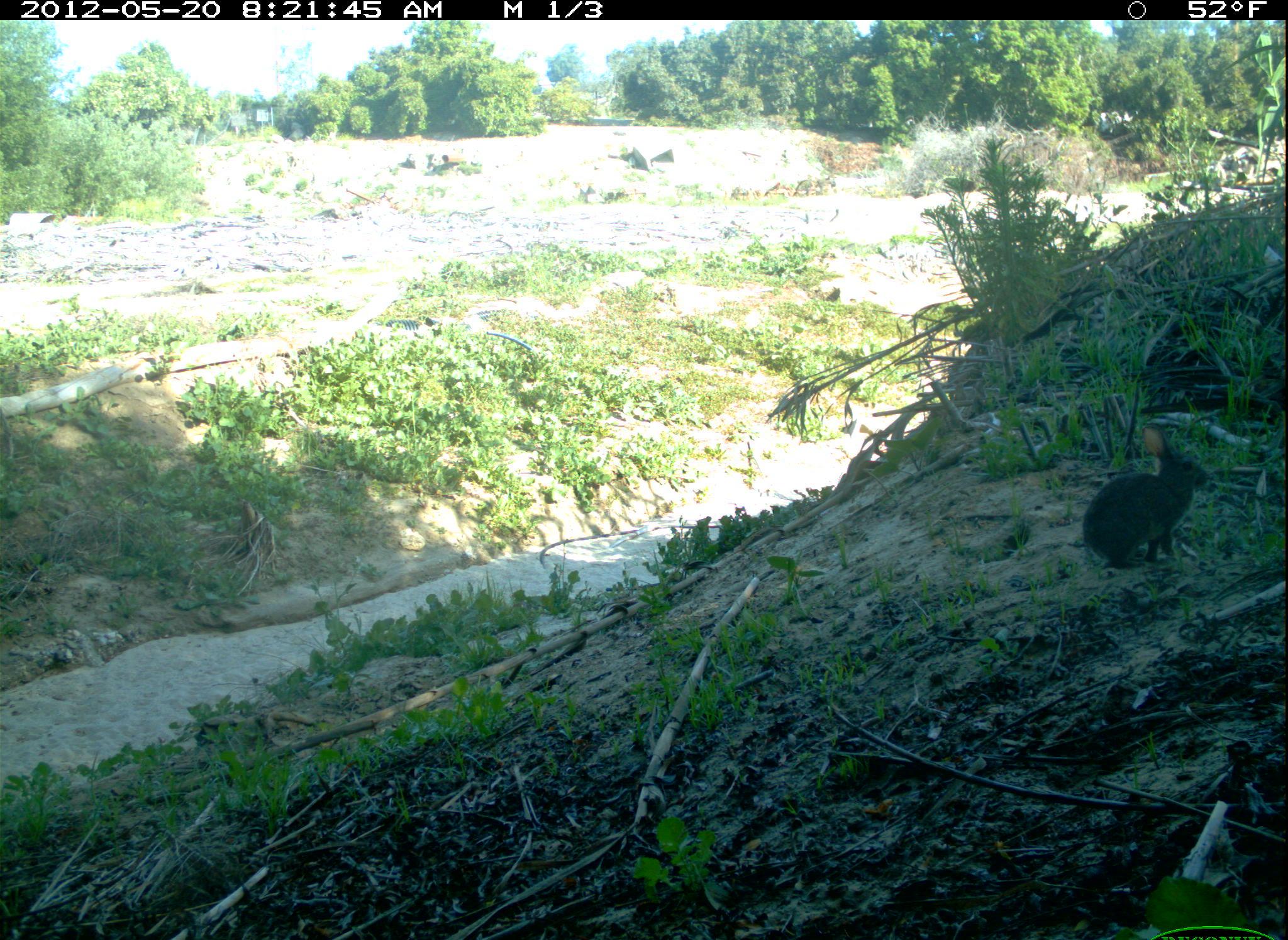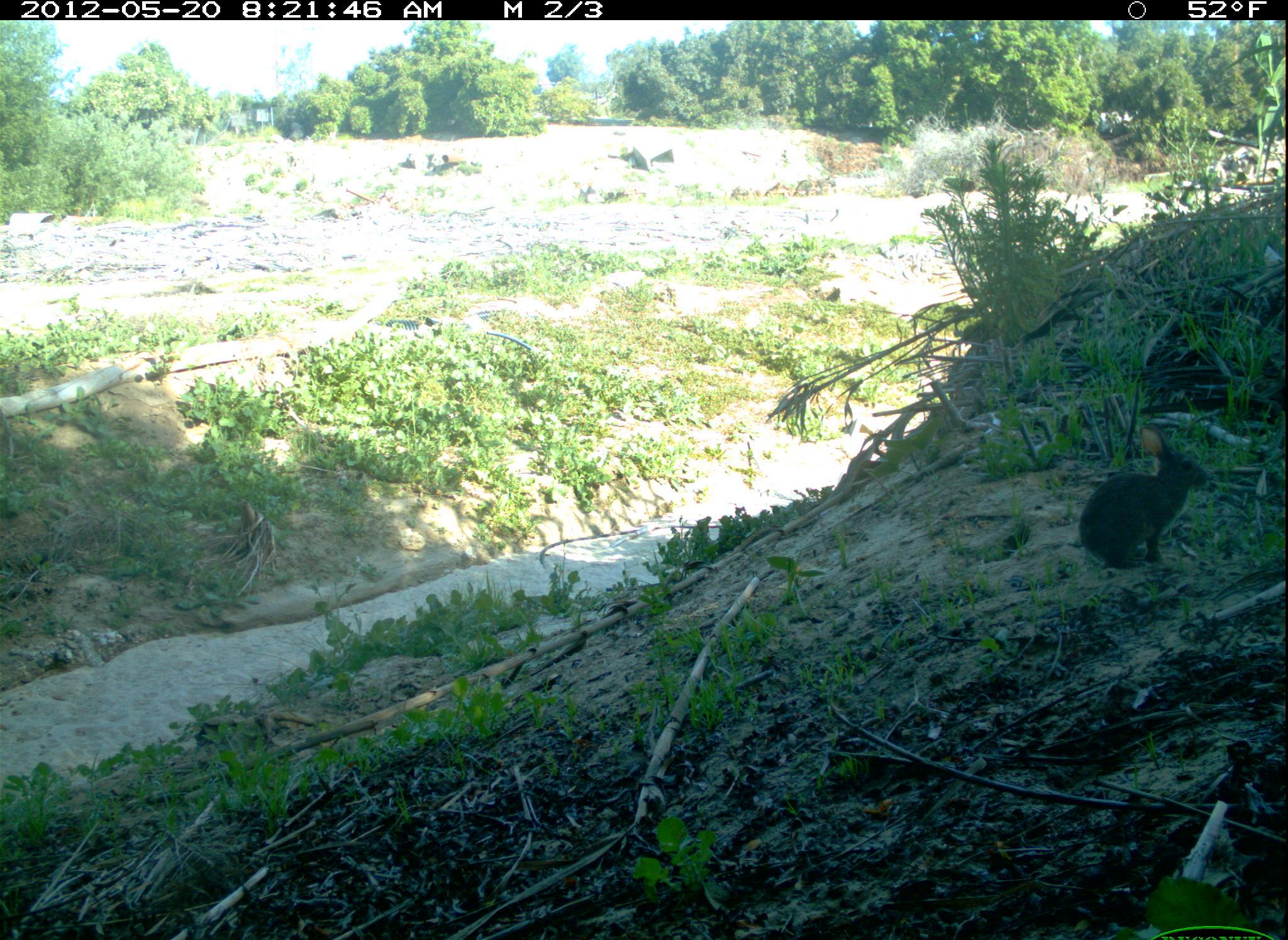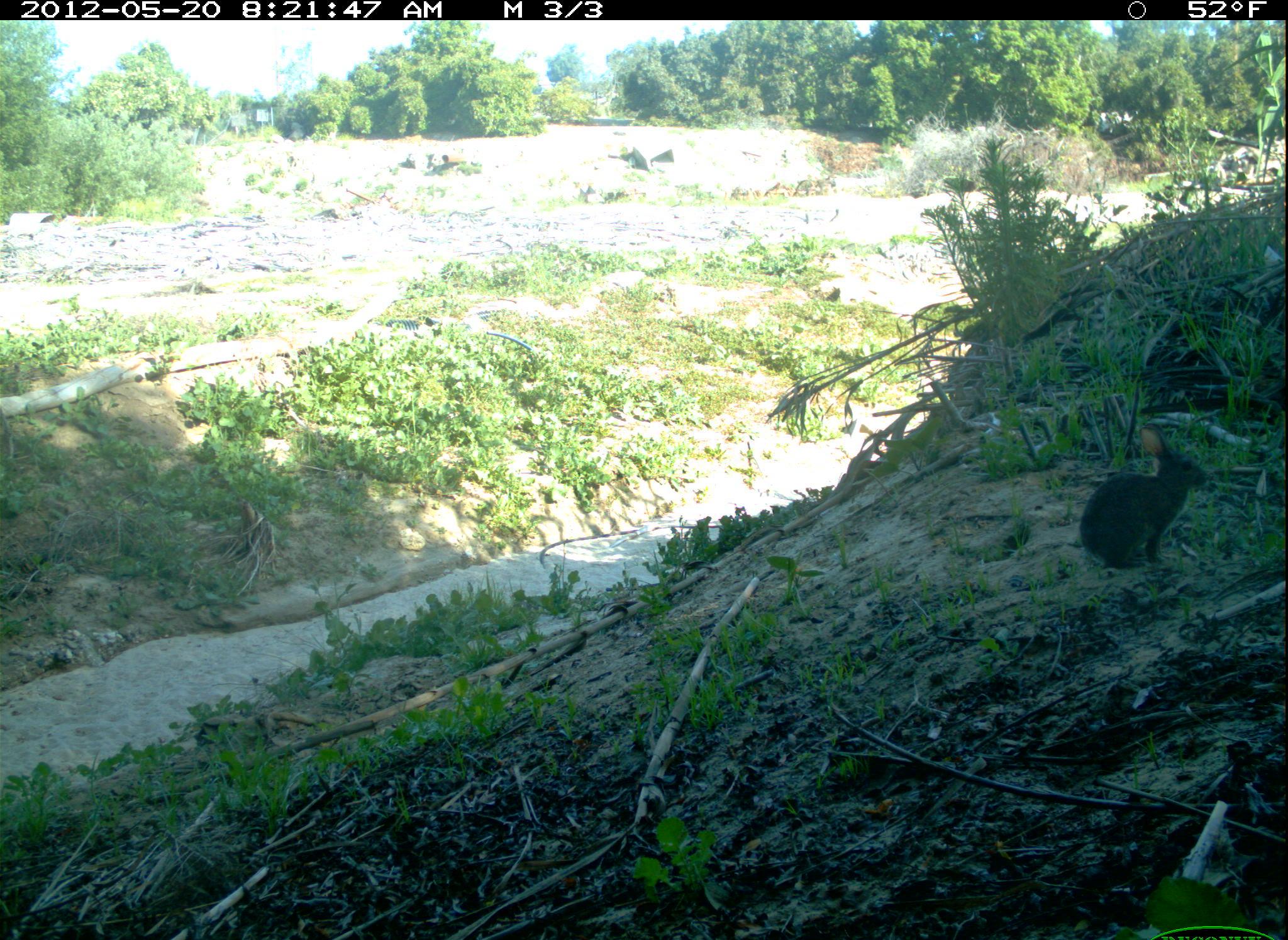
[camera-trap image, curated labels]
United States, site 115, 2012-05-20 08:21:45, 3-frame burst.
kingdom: Animalia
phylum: Chordata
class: Mammalia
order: Lagomorpha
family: Leporidae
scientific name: Leporidae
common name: rabbits and hares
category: rabbit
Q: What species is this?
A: Rabbit (rabbits and hares) (Leporidae).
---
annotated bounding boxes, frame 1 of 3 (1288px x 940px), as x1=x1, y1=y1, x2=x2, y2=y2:
rabbit: x1=1027, y1=395, x2=1243, y2=609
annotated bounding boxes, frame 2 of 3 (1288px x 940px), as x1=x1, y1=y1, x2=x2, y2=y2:
rabbit: x1=1067, y1=421, x2=1213, y2=578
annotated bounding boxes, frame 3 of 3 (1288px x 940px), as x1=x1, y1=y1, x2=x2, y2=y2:
rabbit: x1=1058, y1=409, x2=1220, y2=583